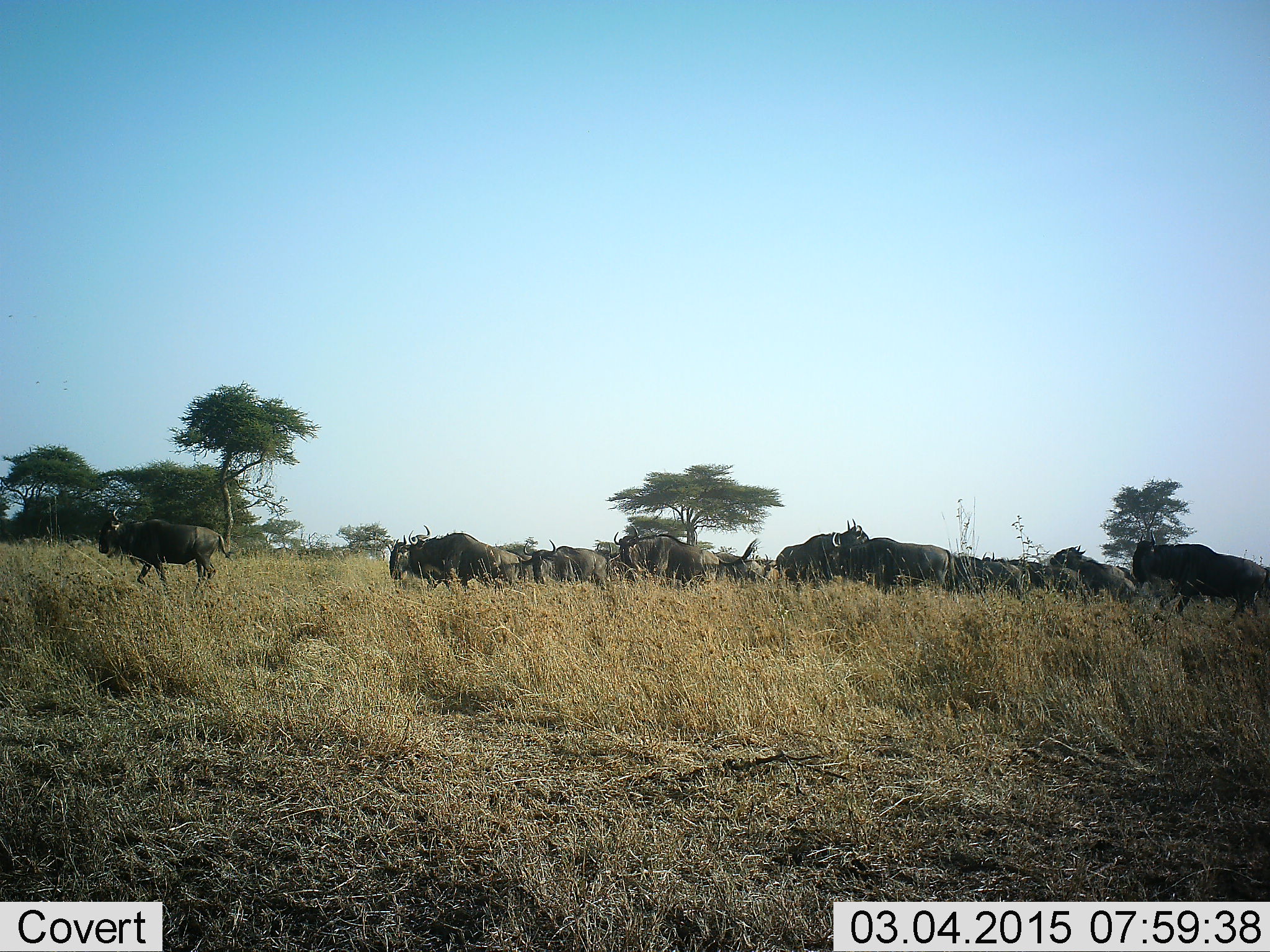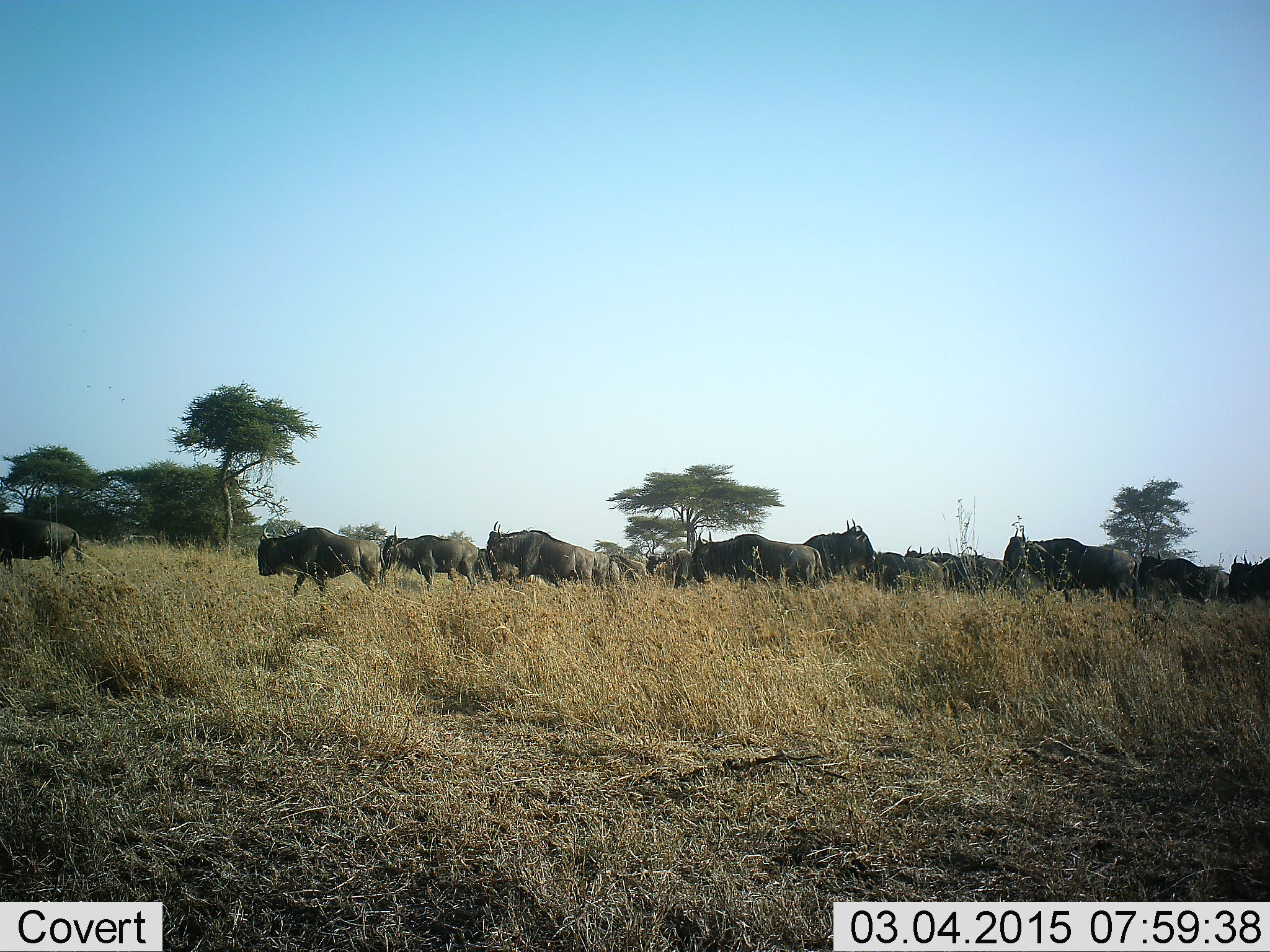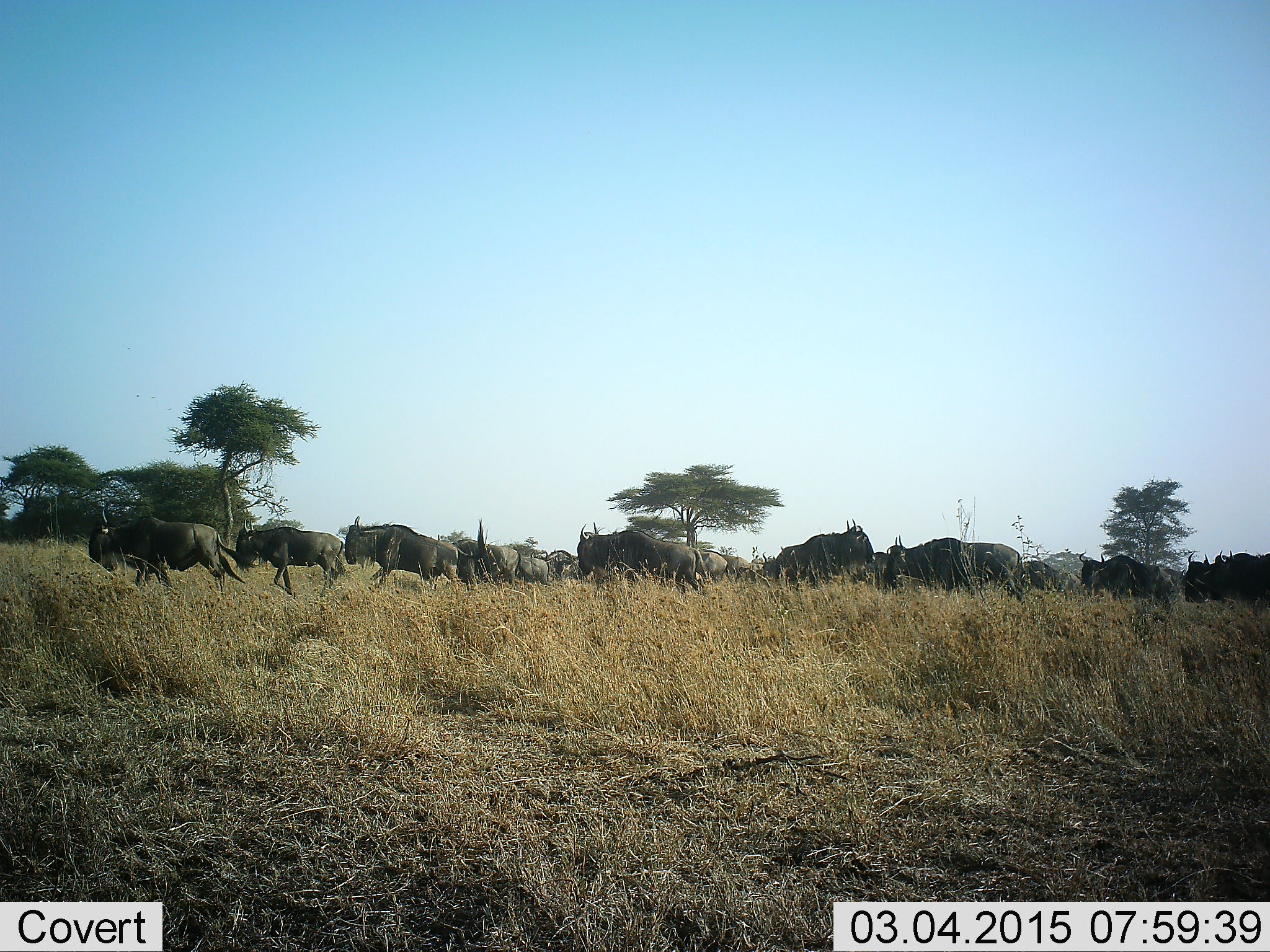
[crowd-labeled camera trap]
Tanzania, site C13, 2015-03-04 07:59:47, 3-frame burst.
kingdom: Animalia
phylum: Chordata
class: Mammalia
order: Artiodactyla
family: Bovidae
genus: Connochaetes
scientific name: Connochaetes taurinus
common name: blue wildebeest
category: wildebeest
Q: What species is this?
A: Wildebeest (blue wildebeest) (Connochaetes taurinus).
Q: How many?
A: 11-50.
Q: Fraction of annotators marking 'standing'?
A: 20%.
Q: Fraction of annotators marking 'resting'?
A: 0%.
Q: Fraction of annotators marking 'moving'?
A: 100%.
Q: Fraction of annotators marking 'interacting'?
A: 0%.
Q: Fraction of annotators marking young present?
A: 0%.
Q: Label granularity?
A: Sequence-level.